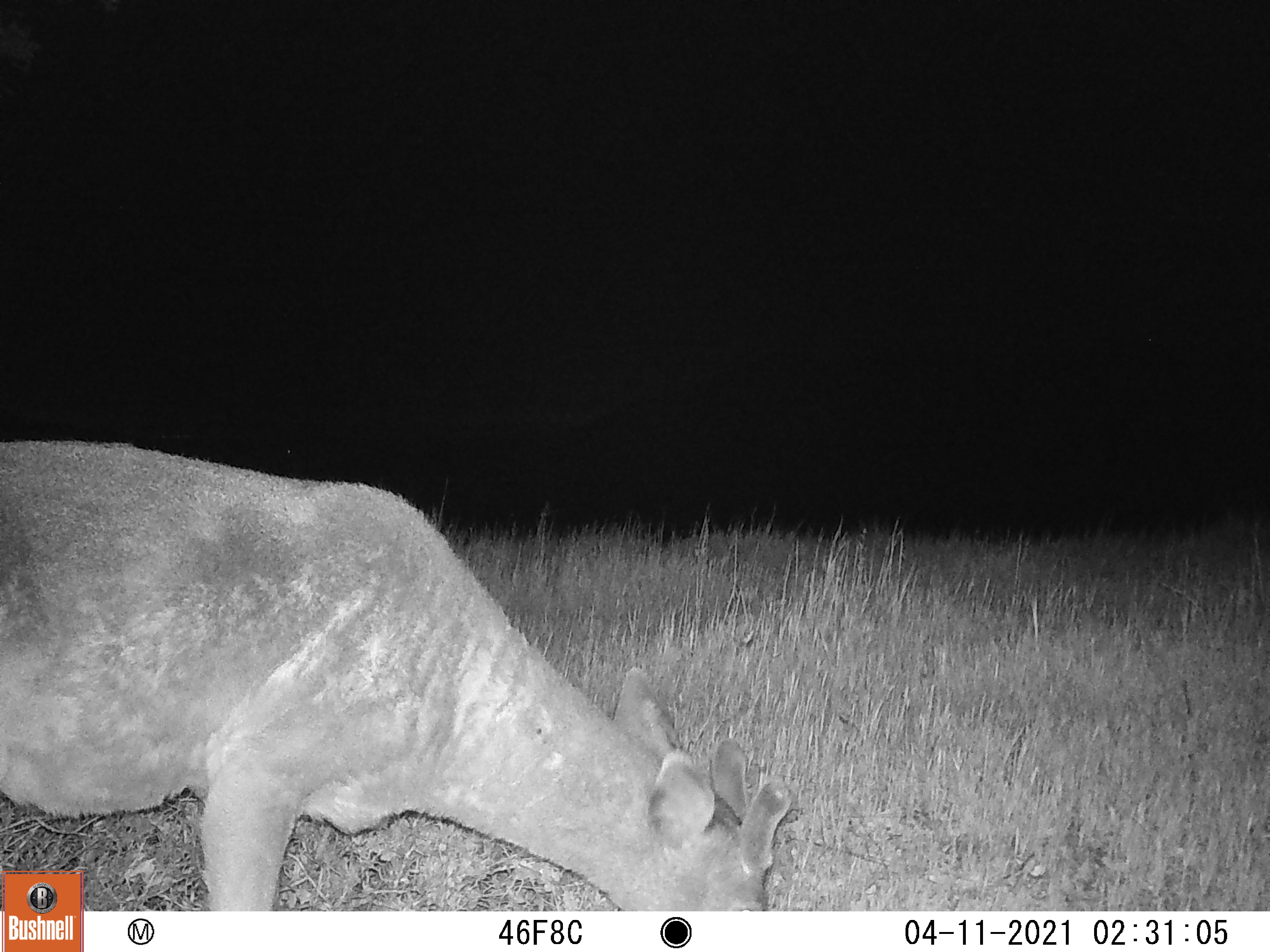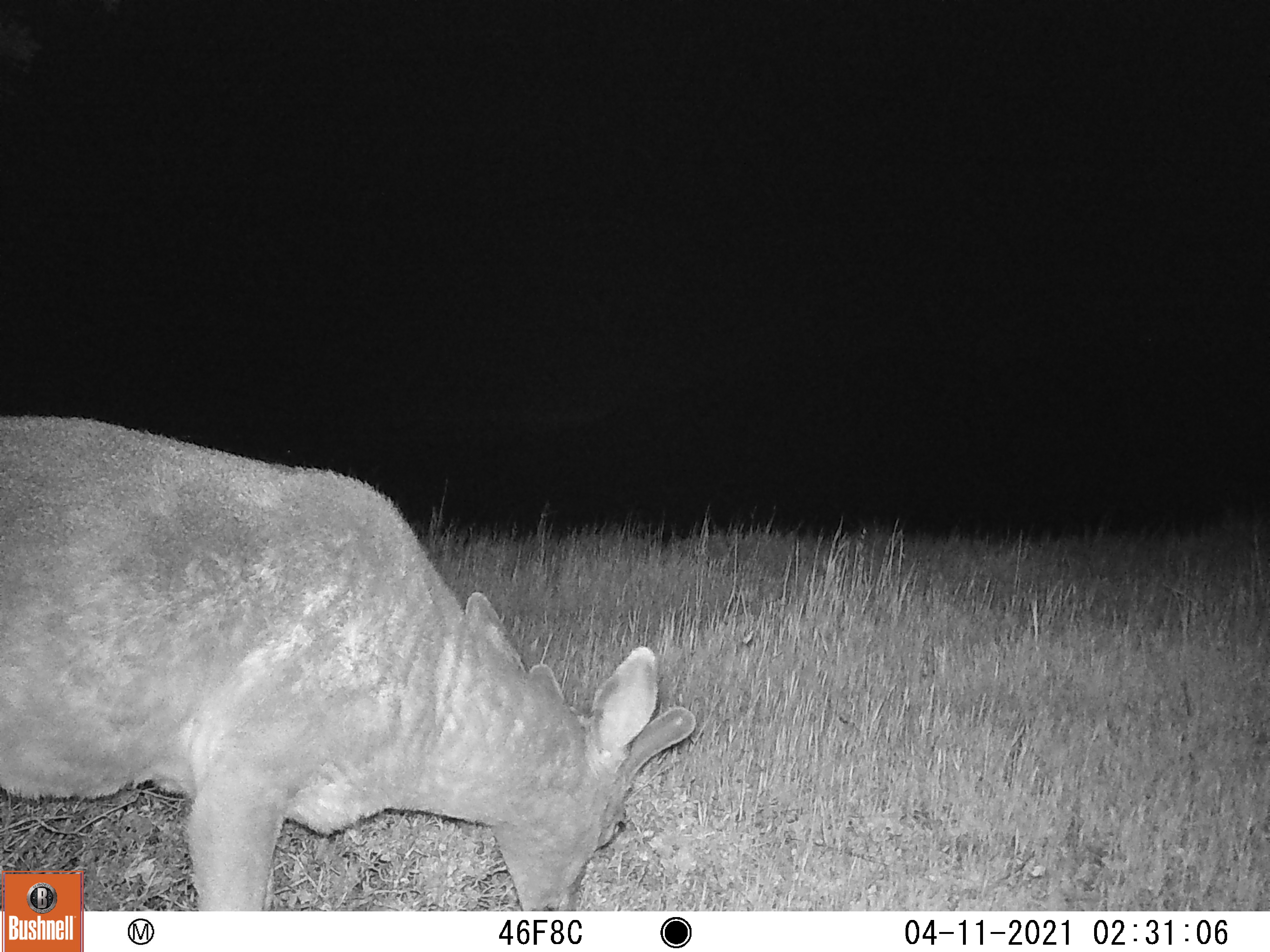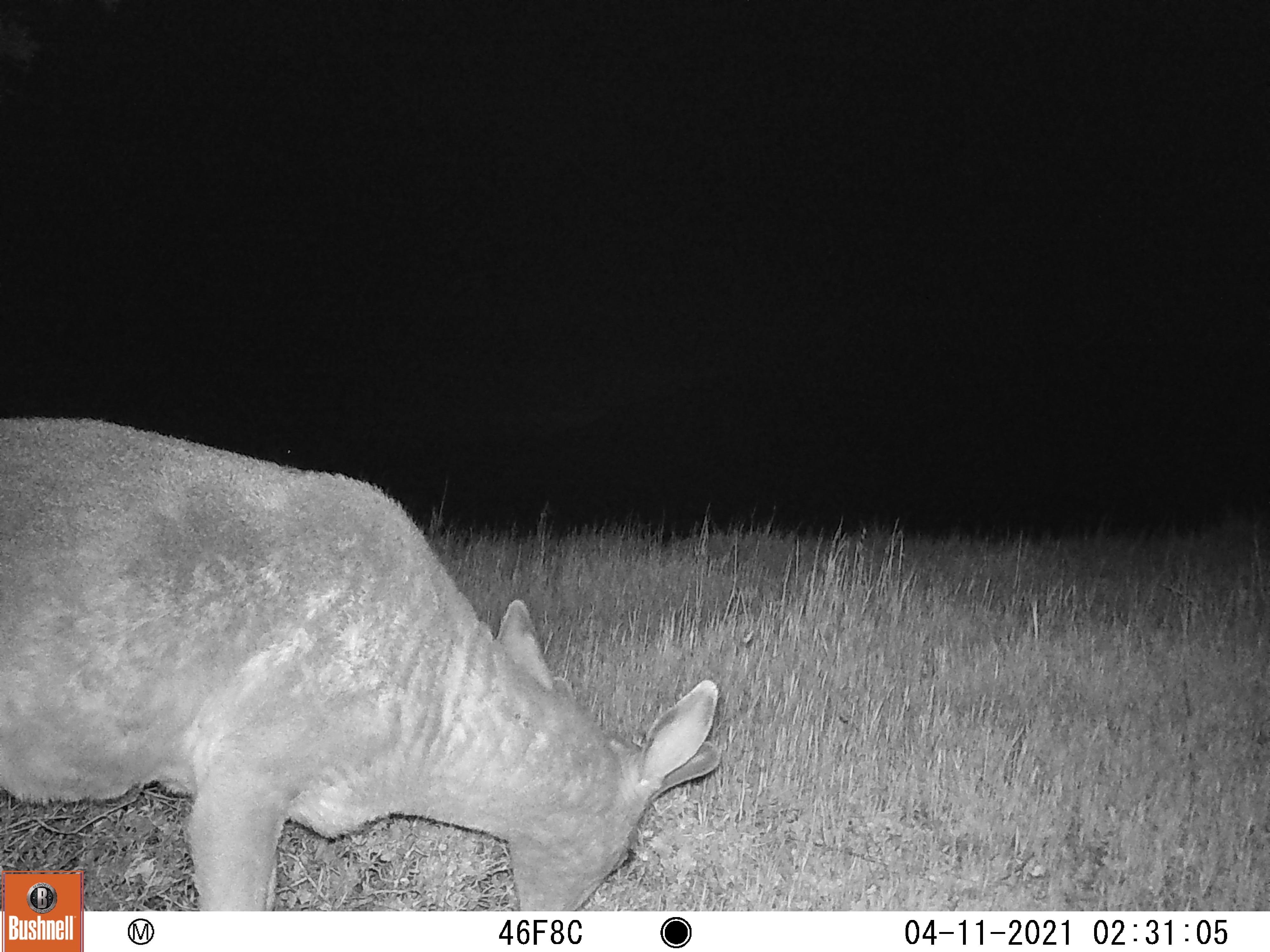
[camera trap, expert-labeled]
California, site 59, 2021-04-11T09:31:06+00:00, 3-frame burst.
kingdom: Animalia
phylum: Chordata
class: Mammalia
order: Artiodactyla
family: Cervidae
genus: Odocoileus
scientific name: Odocoileus hemionus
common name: mule deer